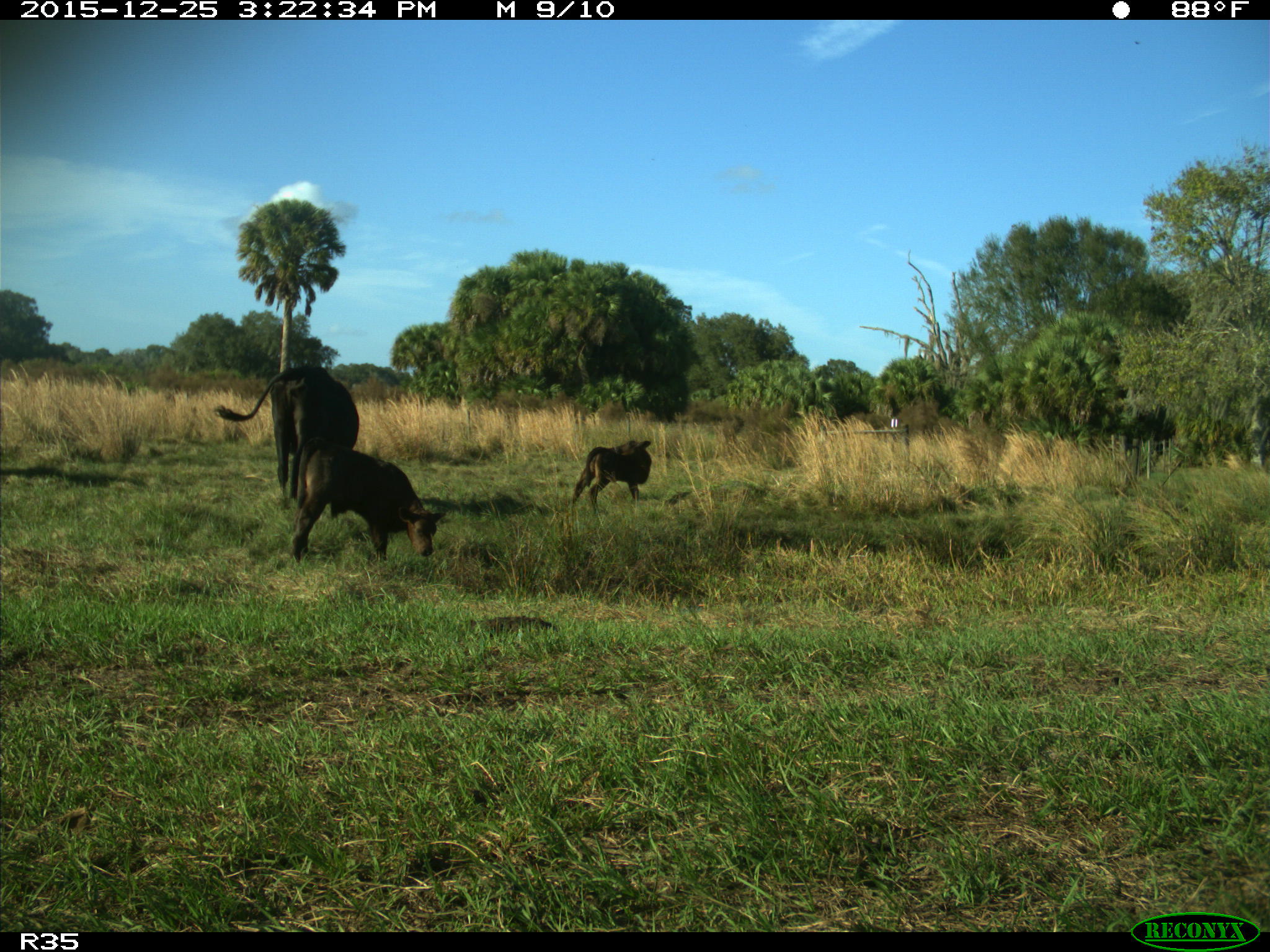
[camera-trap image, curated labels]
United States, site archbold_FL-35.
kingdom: Animalia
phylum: Chordata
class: Mammalia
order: Artiodactyla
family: Bovidae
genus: Bos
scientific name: Bos taurus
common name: domestic cow